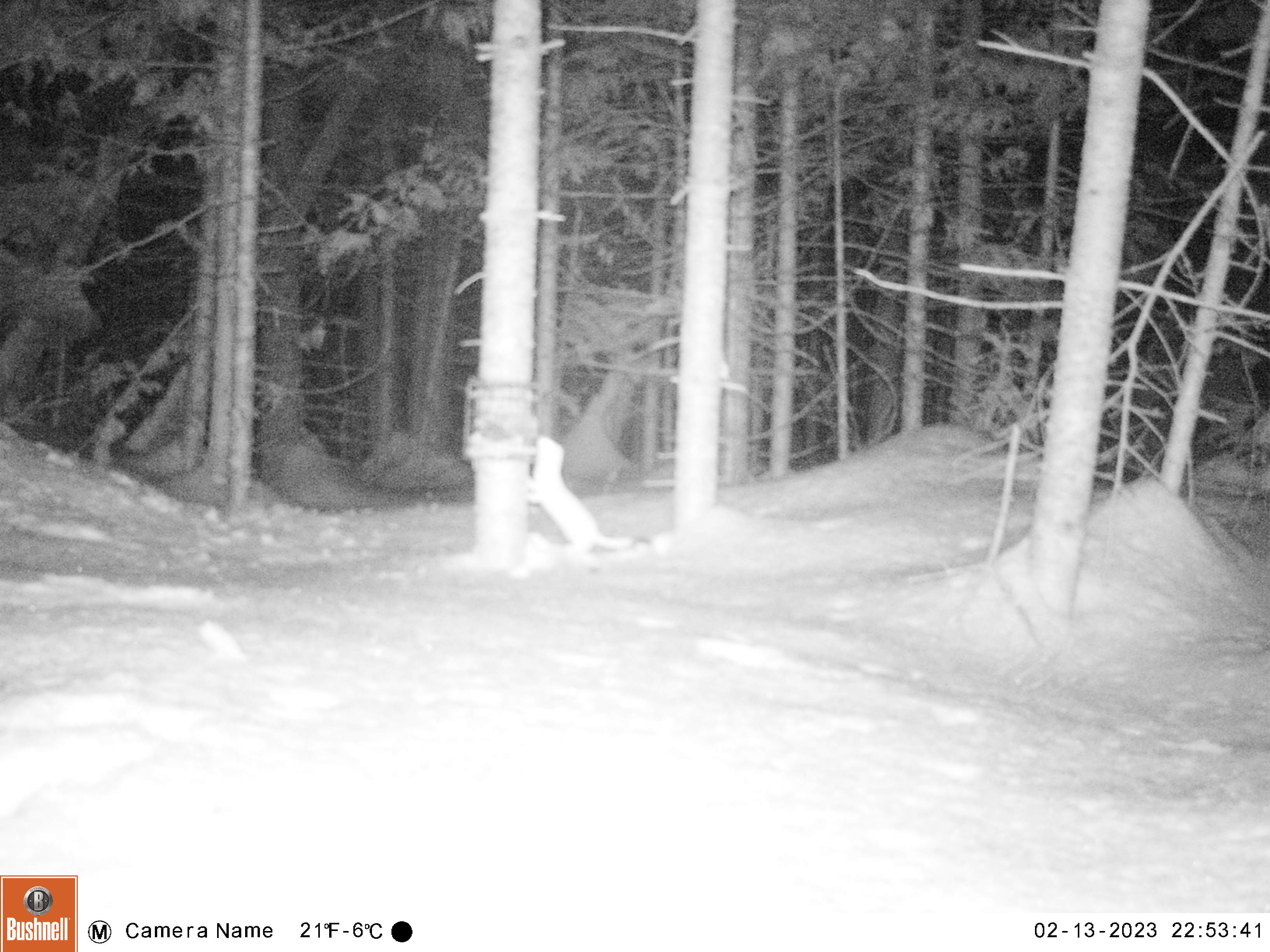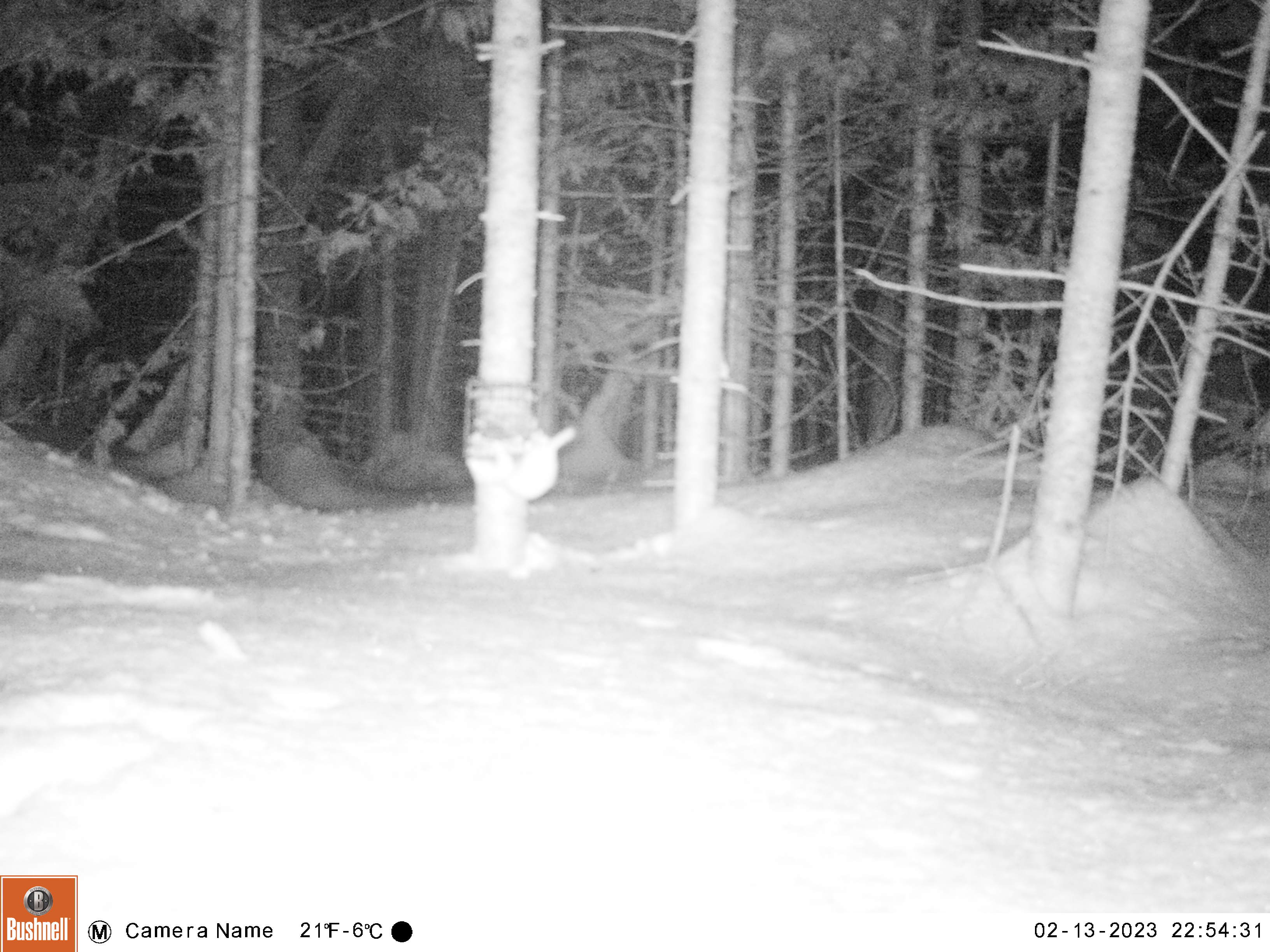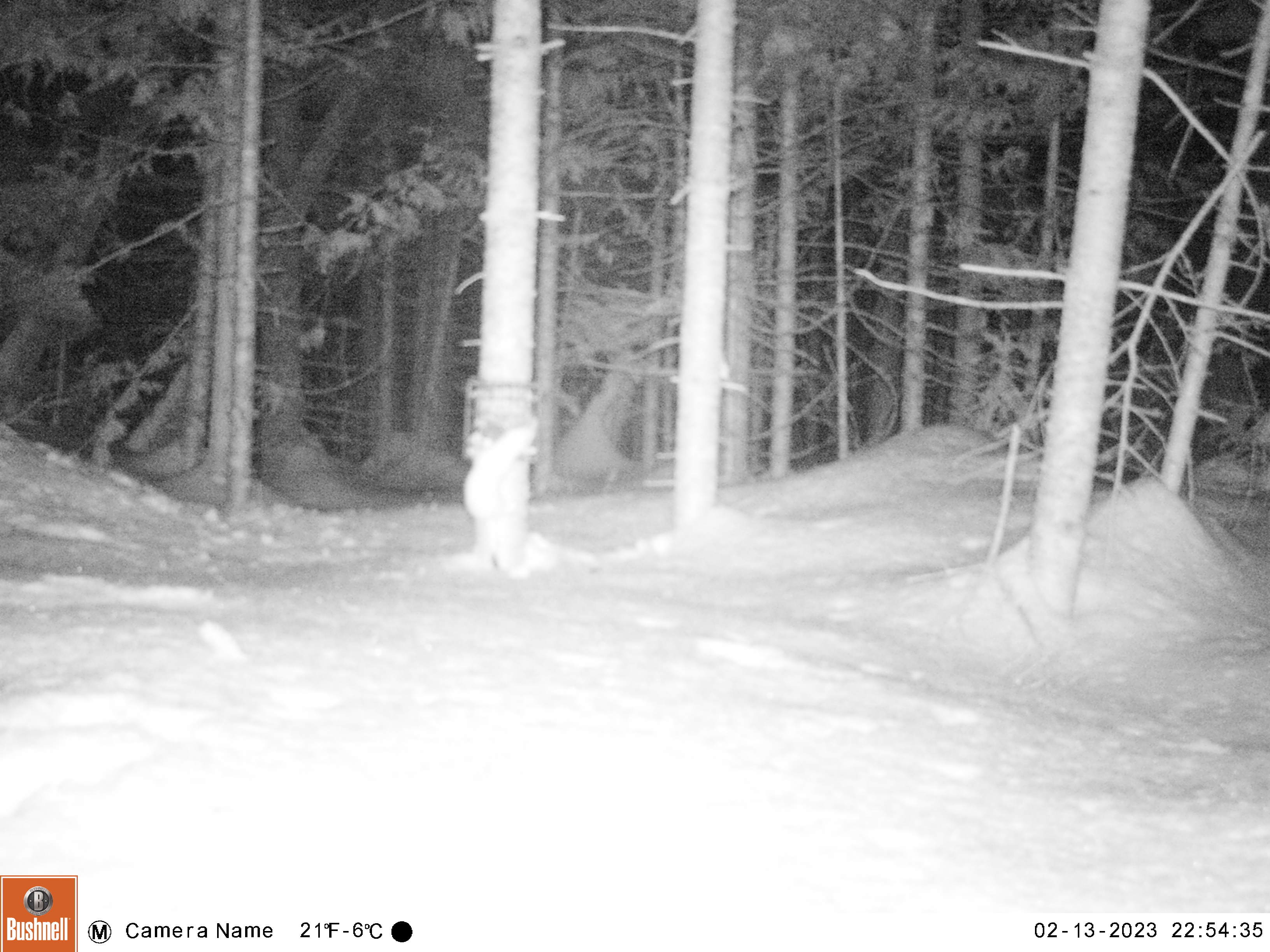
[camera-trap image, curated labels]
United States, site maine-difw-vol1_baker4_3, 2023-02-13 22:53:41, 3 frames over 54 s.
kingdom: Animalia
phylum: Chordata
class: Mammalia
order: Carnivora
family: Mustelidae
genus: Mustela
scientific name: Mustela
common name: weasel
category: weasel sp.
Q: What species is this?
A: Weasel sp. (weasel) (Mustela).